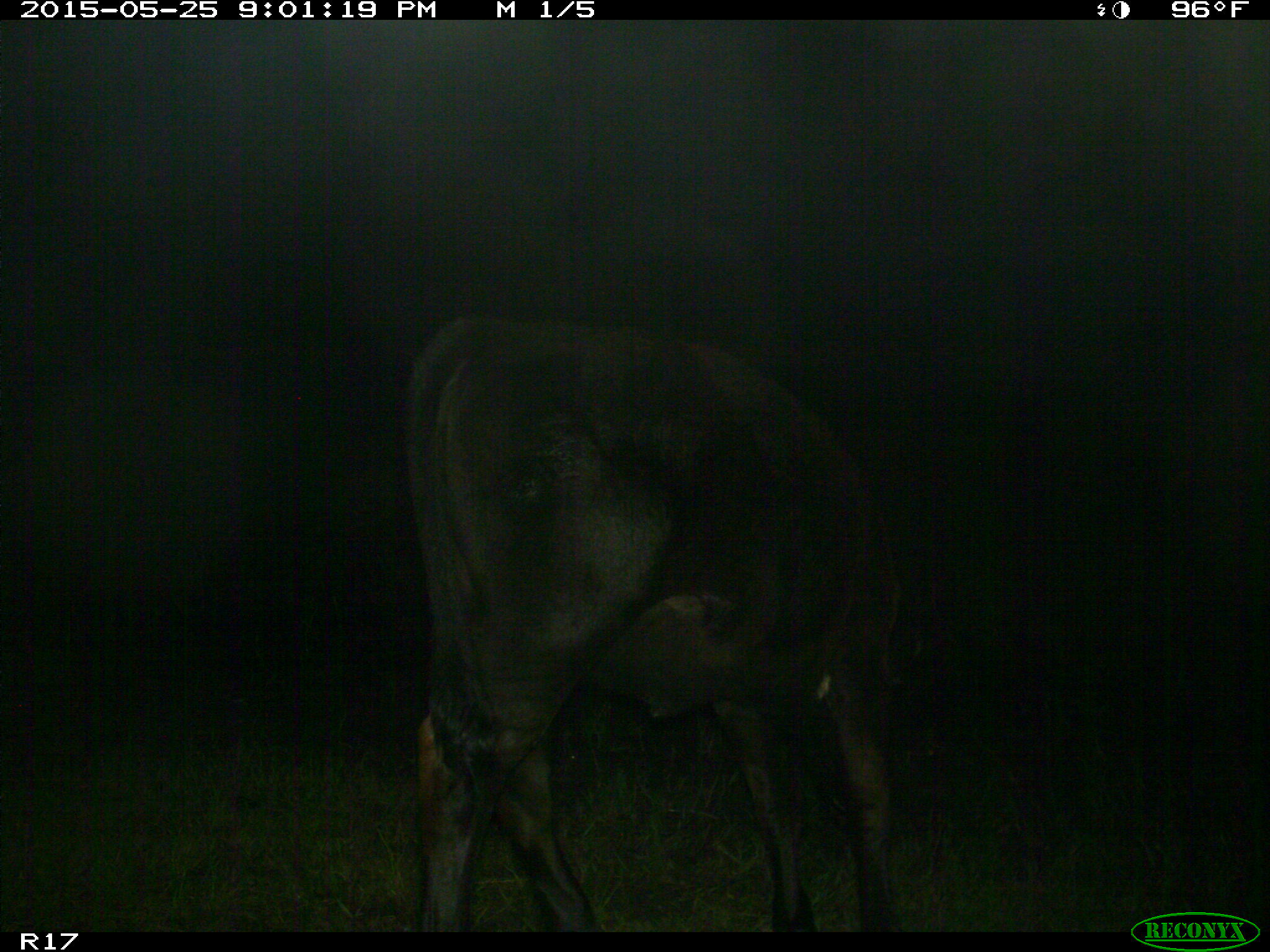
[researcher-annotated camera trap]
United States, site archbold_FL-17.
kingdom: Animalia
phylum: Chordata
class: Mammalia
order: Artiodactyla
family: Bovidae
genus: Bos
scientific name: Bos taurus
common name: domestic cow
Bos taurus (domestic cow).